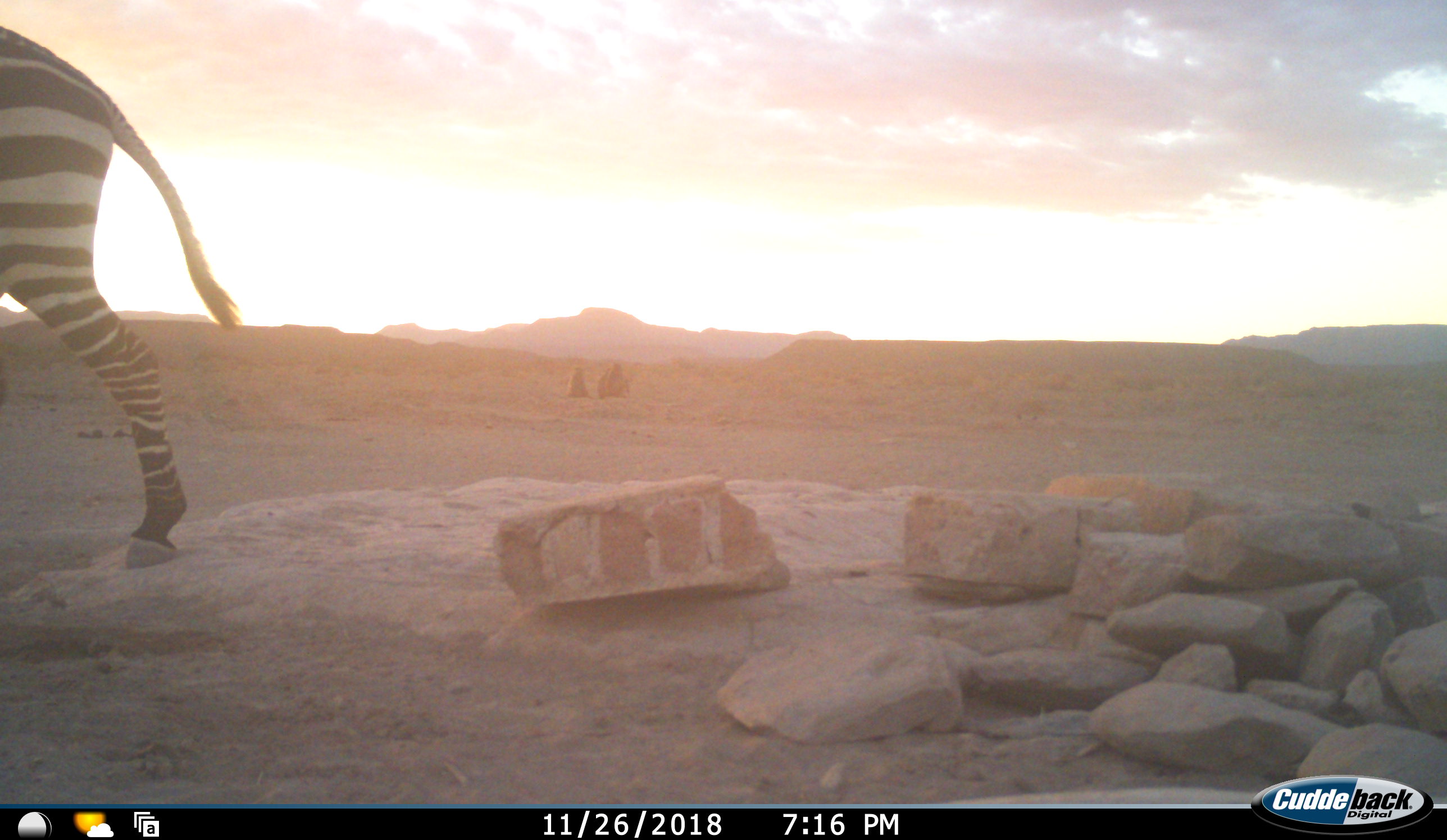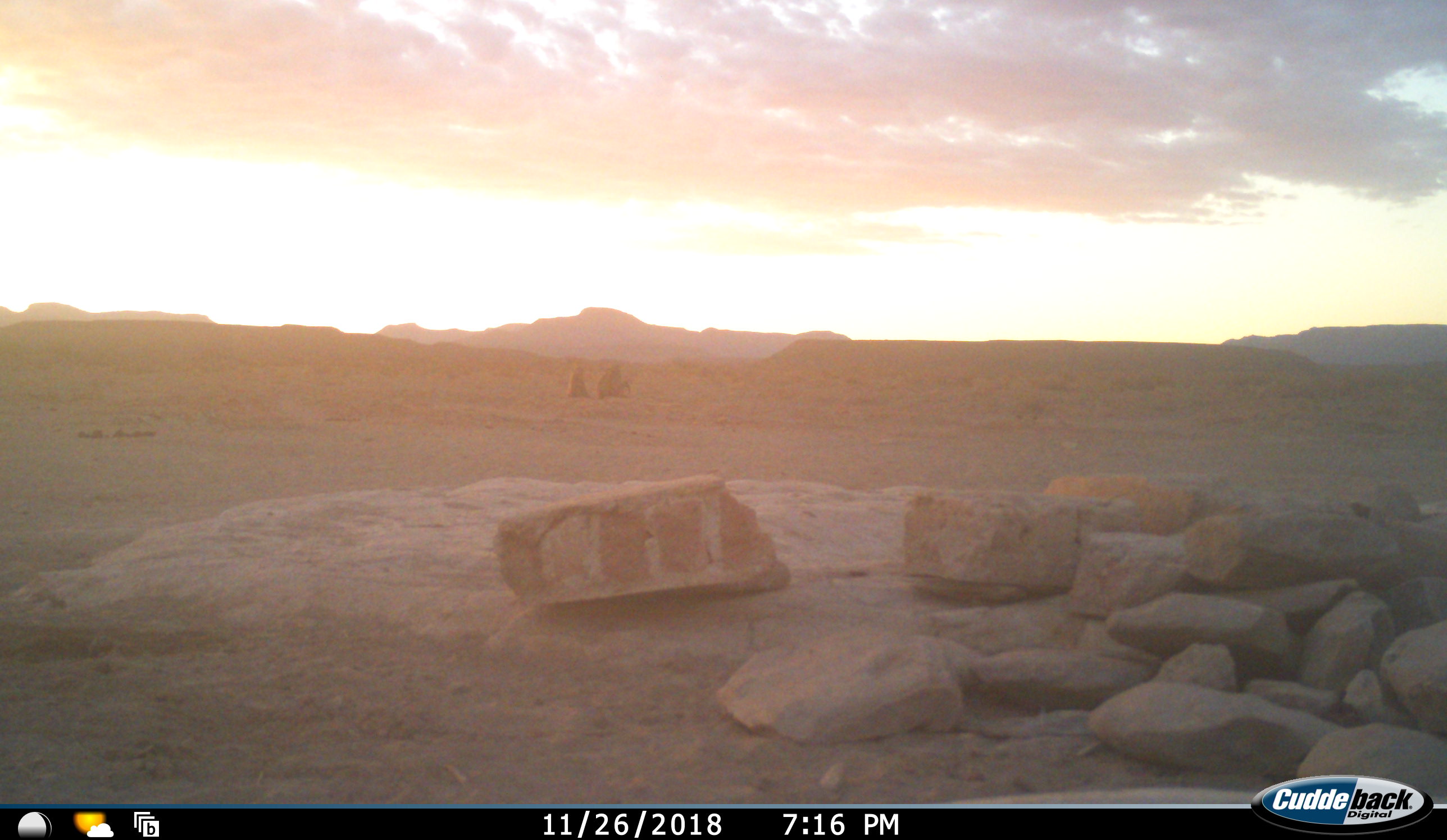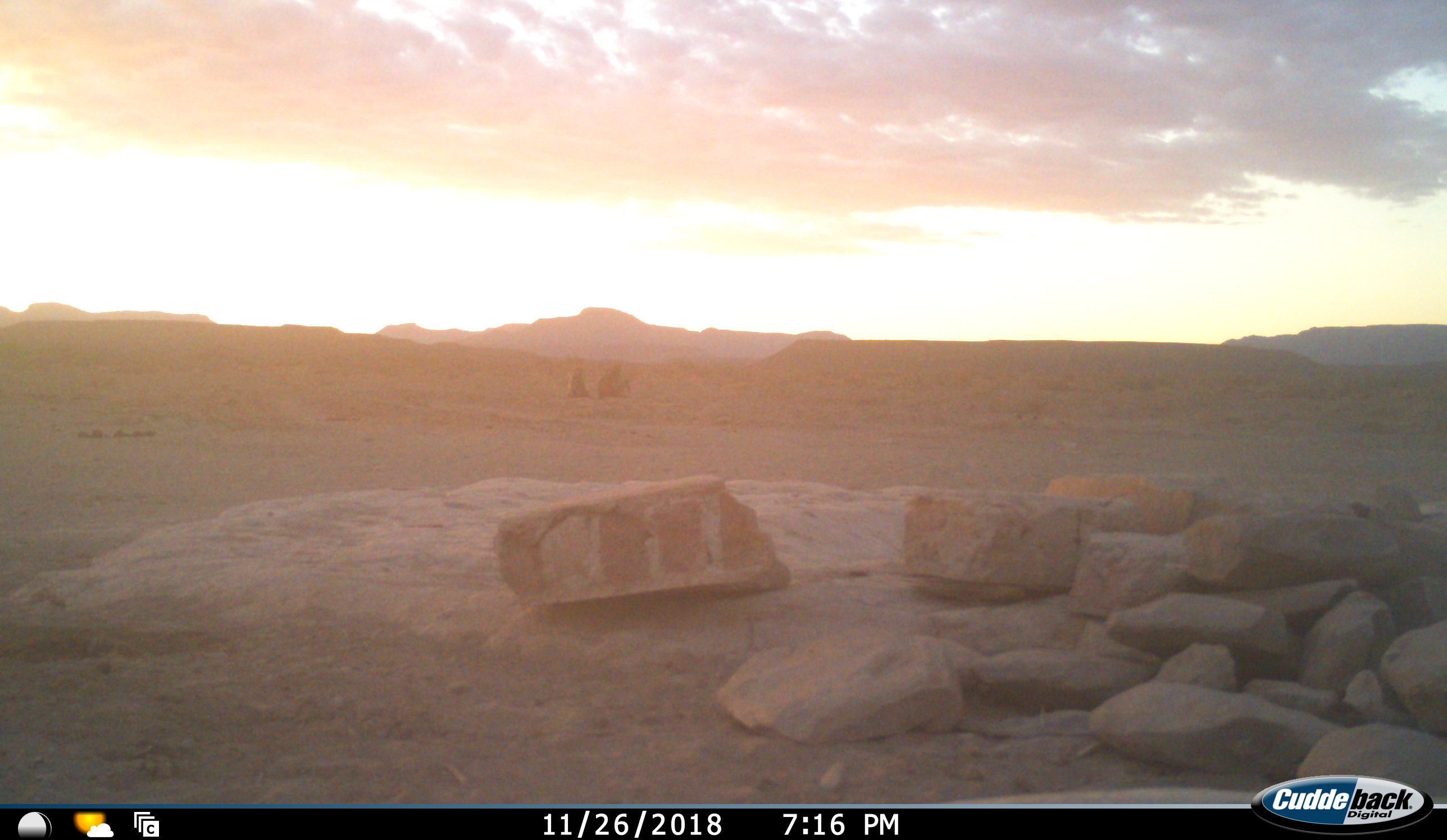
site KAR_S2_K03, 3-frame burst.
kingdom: Animalia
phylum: Chordata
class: Mammalia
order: Perissodactyla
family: Equidae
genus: Equus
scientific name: Equus zebra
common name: mountain zebra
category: zebramountain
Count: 1.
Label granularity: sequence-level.